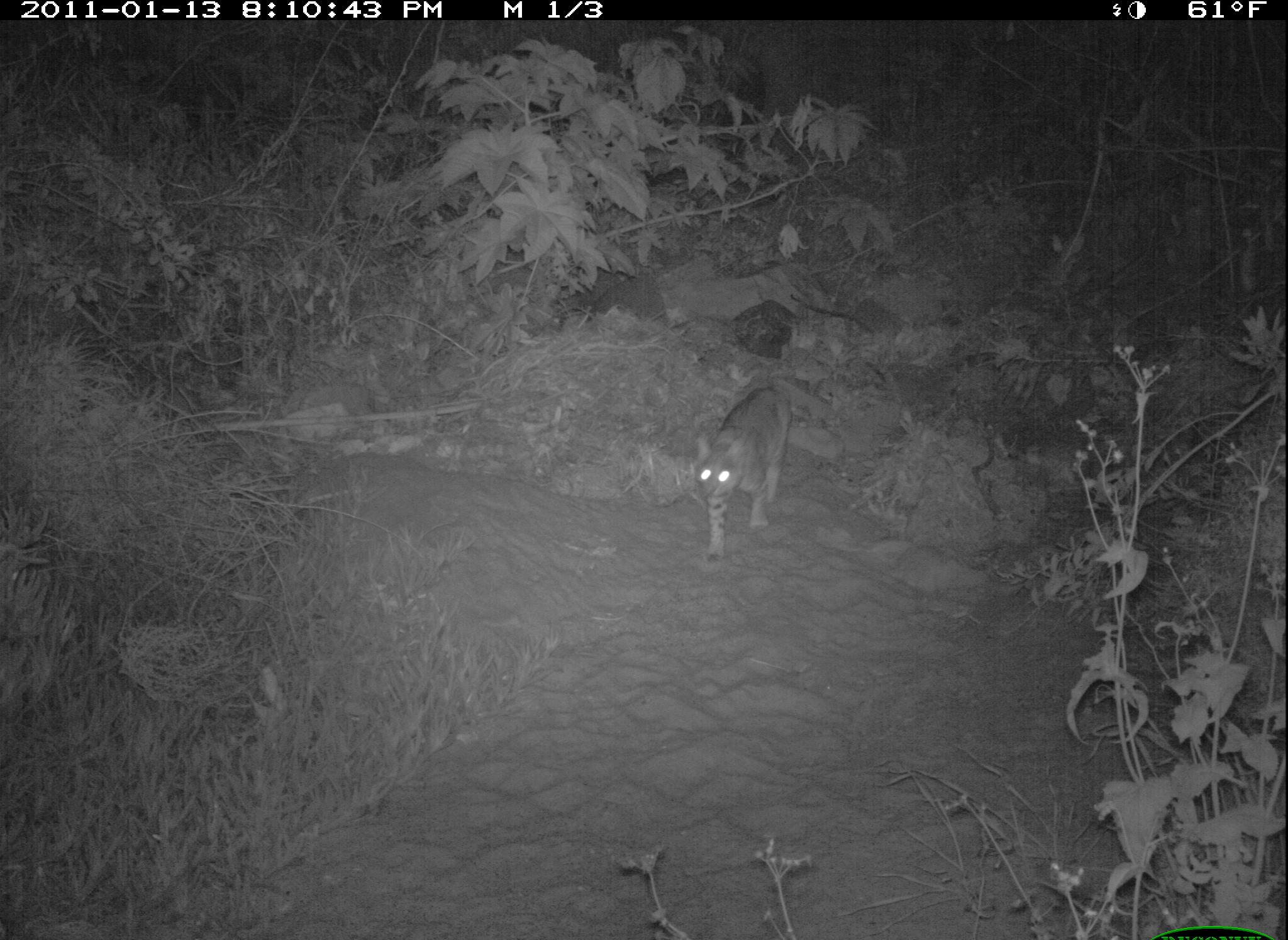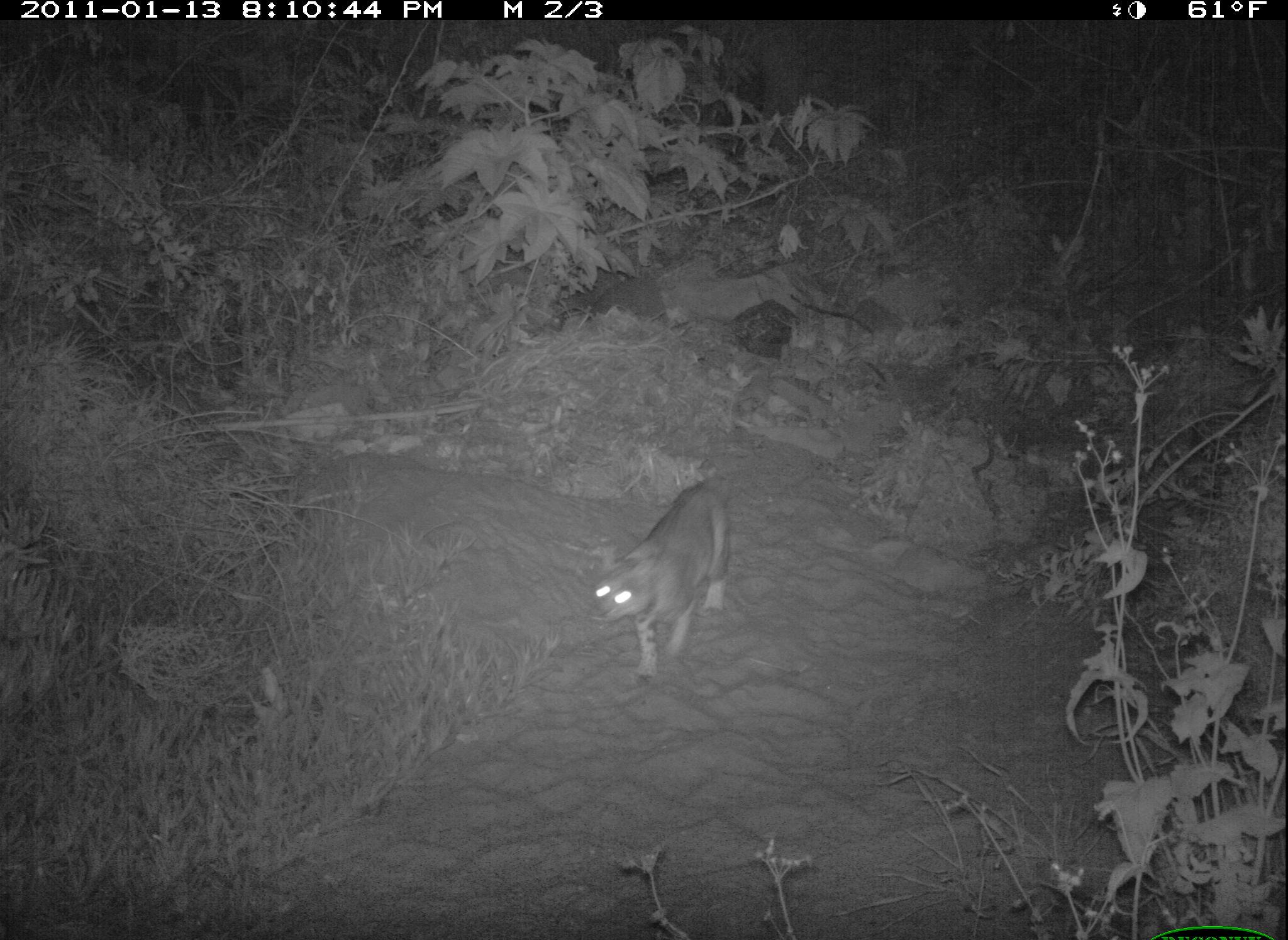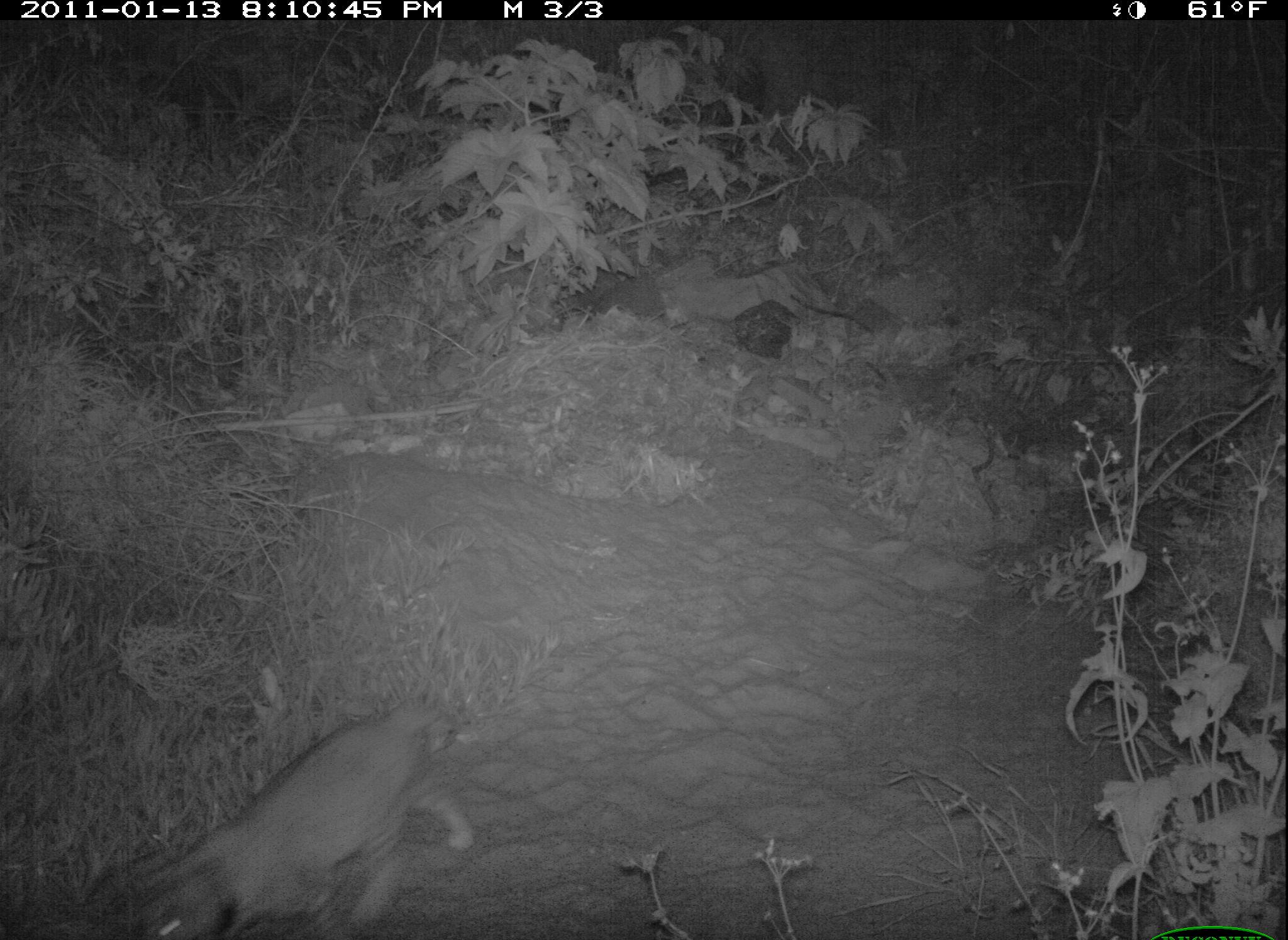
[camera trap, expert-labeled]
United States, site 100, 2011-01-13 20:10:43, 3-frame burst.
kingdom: Animalia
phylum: Chordata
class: Mammalia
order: Carnivora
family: Felidae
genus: Lynx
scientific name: Lynx rufus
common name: bobcat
Bobcat (Lynx rufus).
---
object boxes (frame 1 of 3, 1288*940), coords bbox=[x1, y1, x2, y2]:
bobcat: bbox=[689, 382, 805, 564]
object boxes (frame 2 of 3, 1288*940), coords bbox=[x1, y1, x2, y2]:
bobcat: bbox=[589, 470, 744, 696]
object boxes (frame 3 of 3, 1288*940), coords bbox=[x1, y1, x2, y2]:
bobcat: bbox=[103, 689, 475, 936]